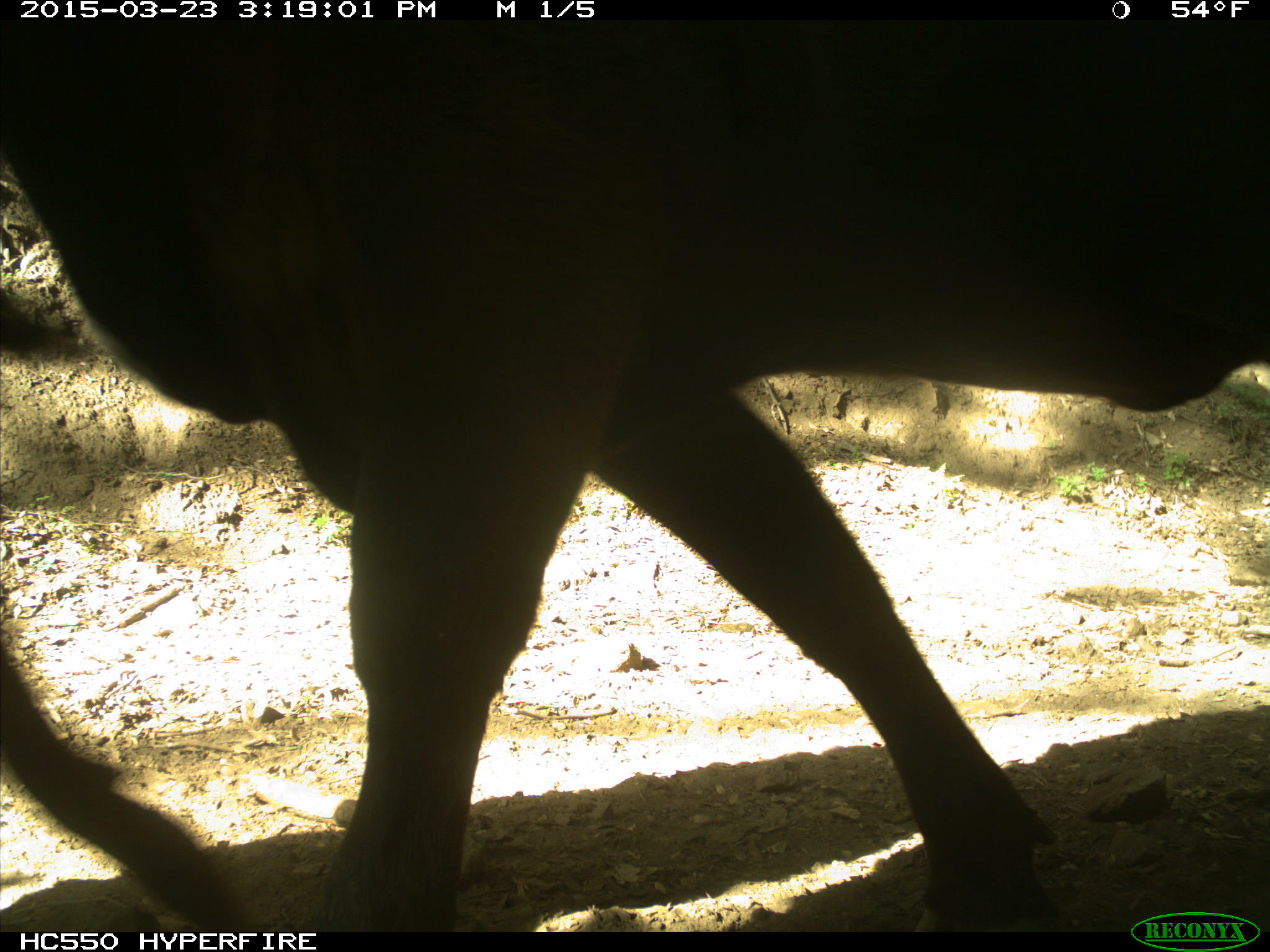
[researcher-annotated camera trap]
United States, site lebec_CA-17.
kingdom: Animalia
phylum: Chordata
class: Mammalia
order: Artiodactyla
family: Bovidae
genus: Bos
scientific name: Bos taurus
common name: domestic cow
Bos taurus (domestic cow).